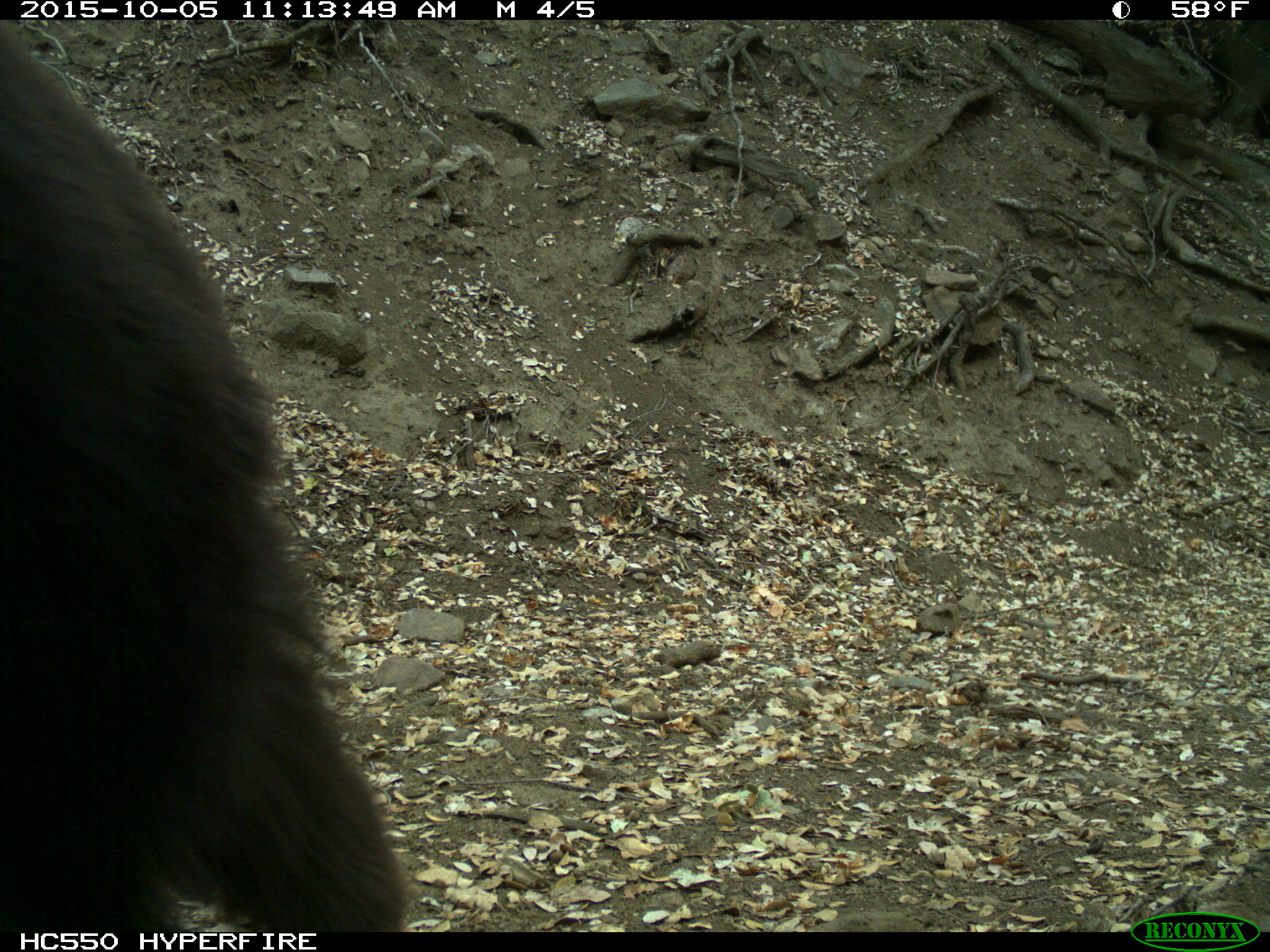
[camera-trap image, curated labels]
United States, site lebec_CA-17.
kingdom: Animalia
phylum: Chordata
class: Mammalia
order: Carnivora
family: Ursidae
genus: Ursus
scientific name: Ursus americanus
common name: american black bear